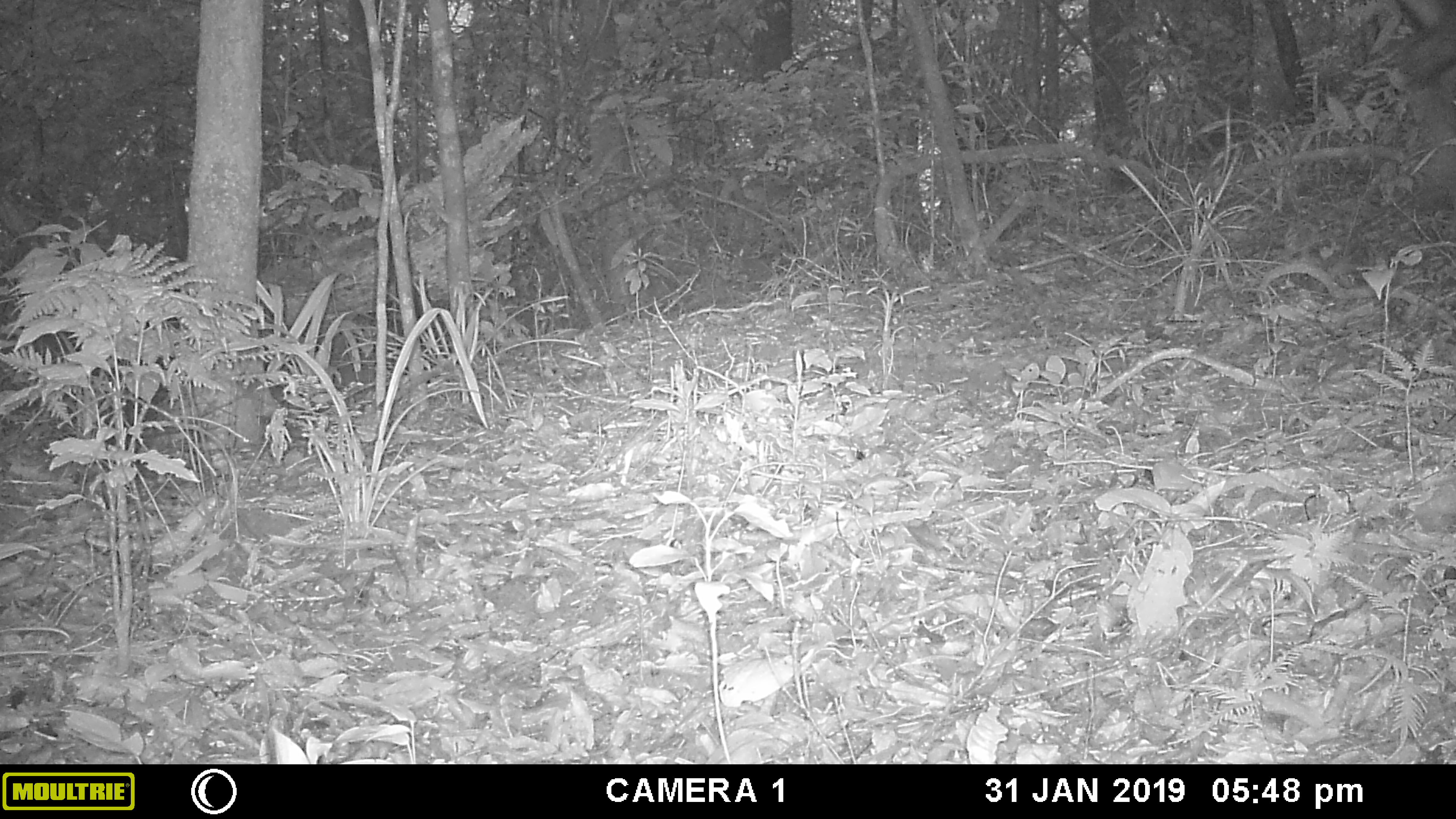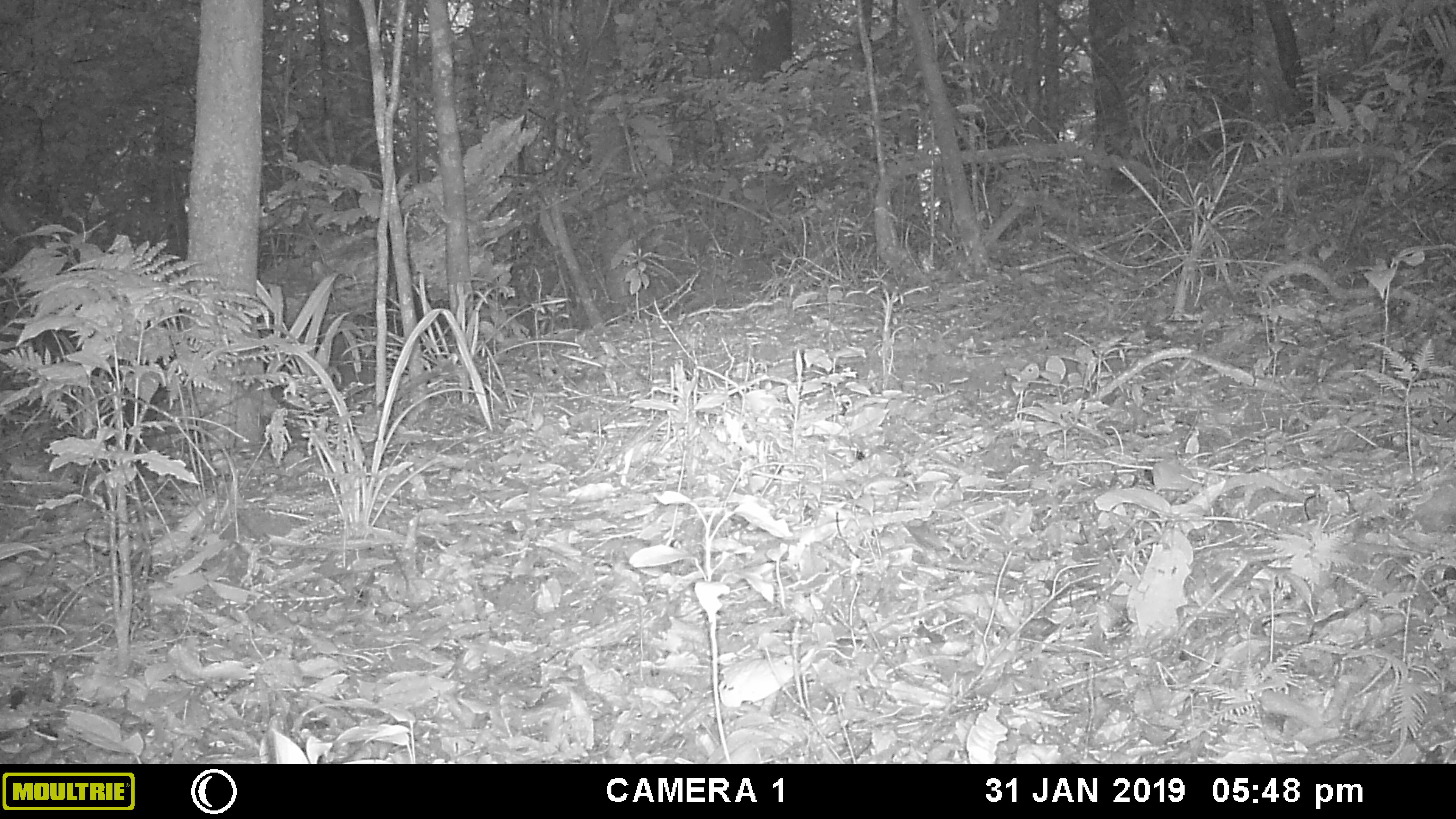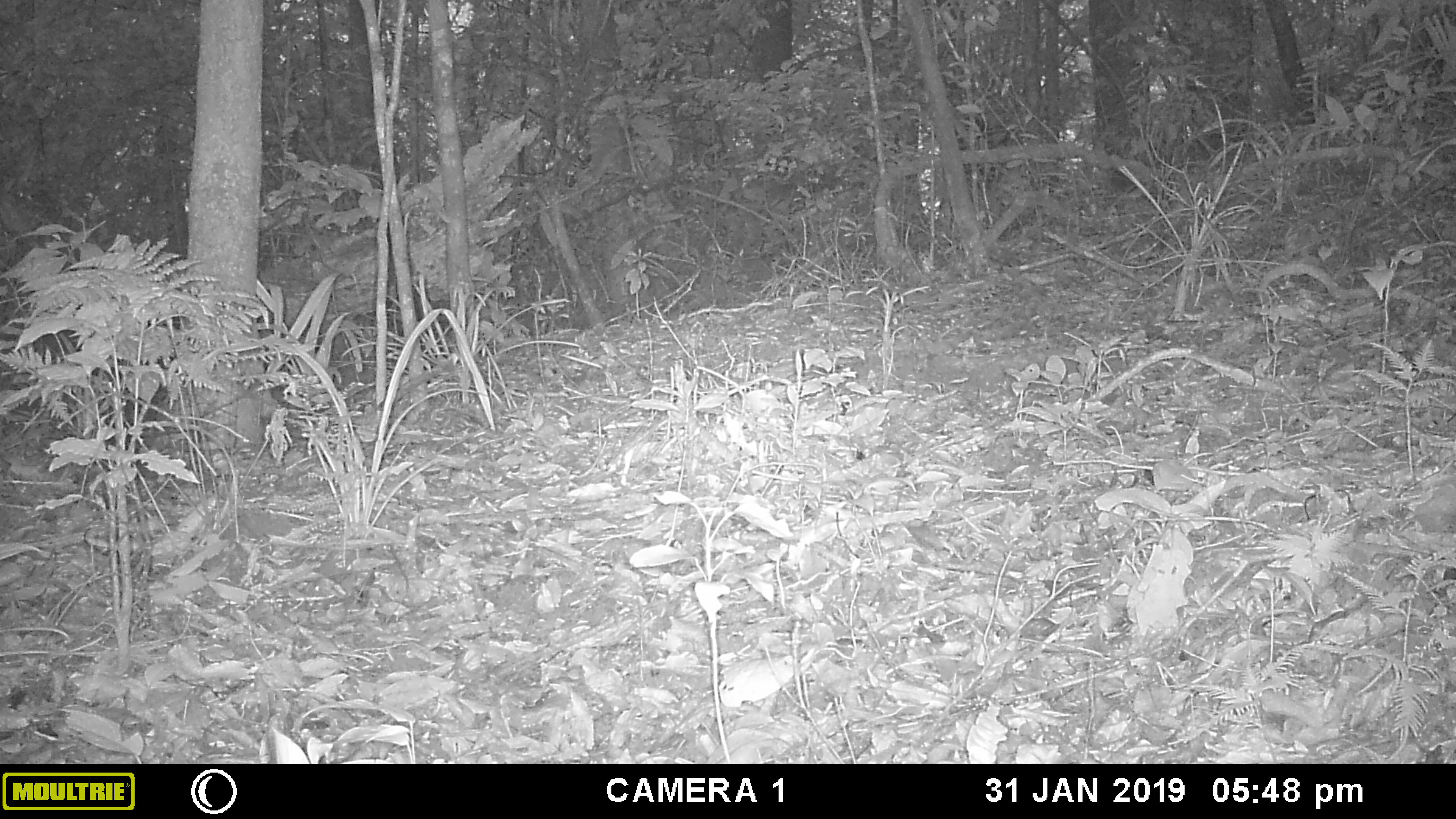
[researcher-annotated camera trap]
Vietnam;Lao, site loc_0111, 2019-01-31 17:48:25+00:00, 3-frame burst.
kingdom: Animalia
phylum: Chordata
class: Mammalia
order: Artiodactyla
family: Cervidae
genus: Rusa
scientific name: Rusa unicolor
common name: sambar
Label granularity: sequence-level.